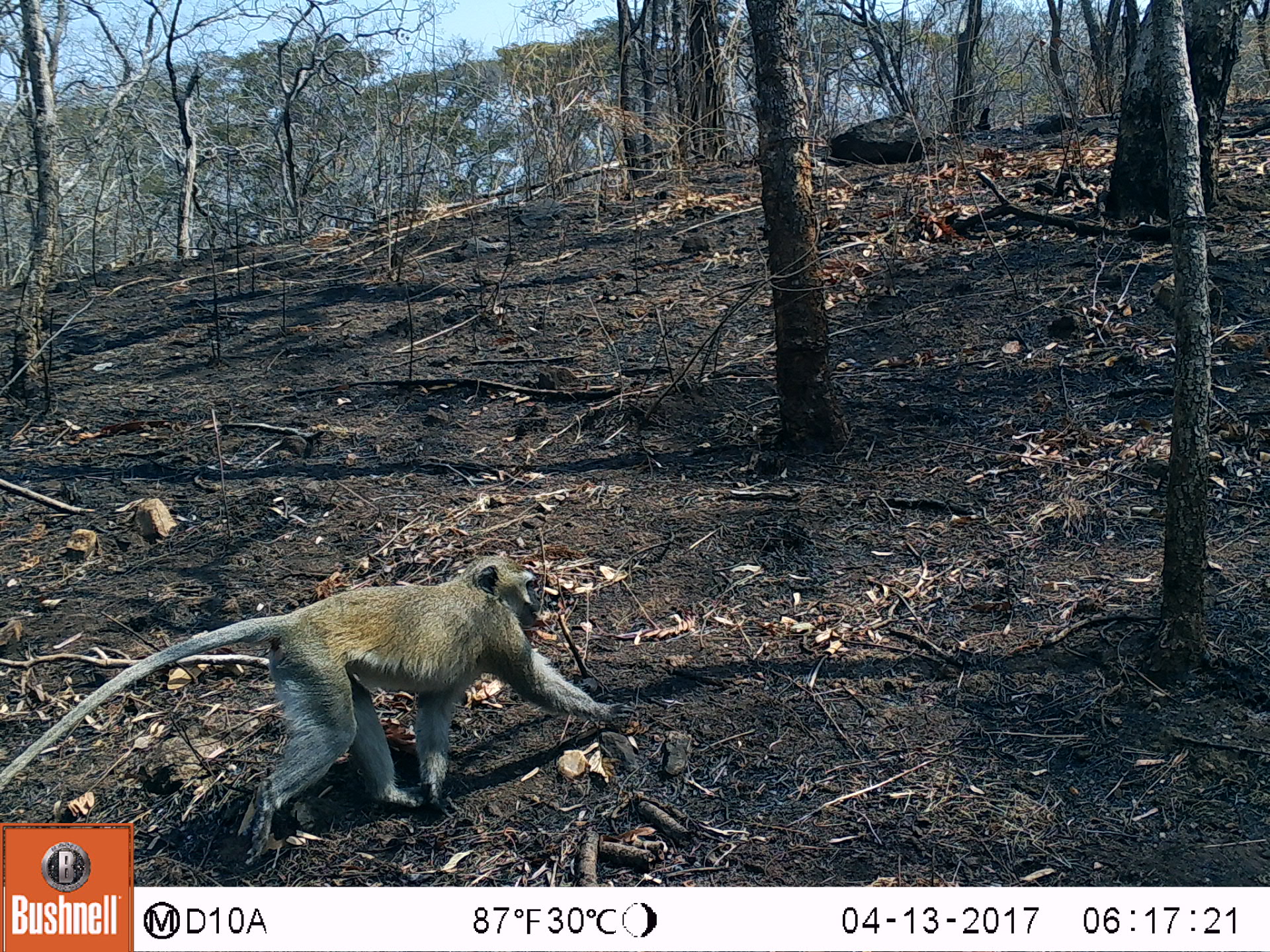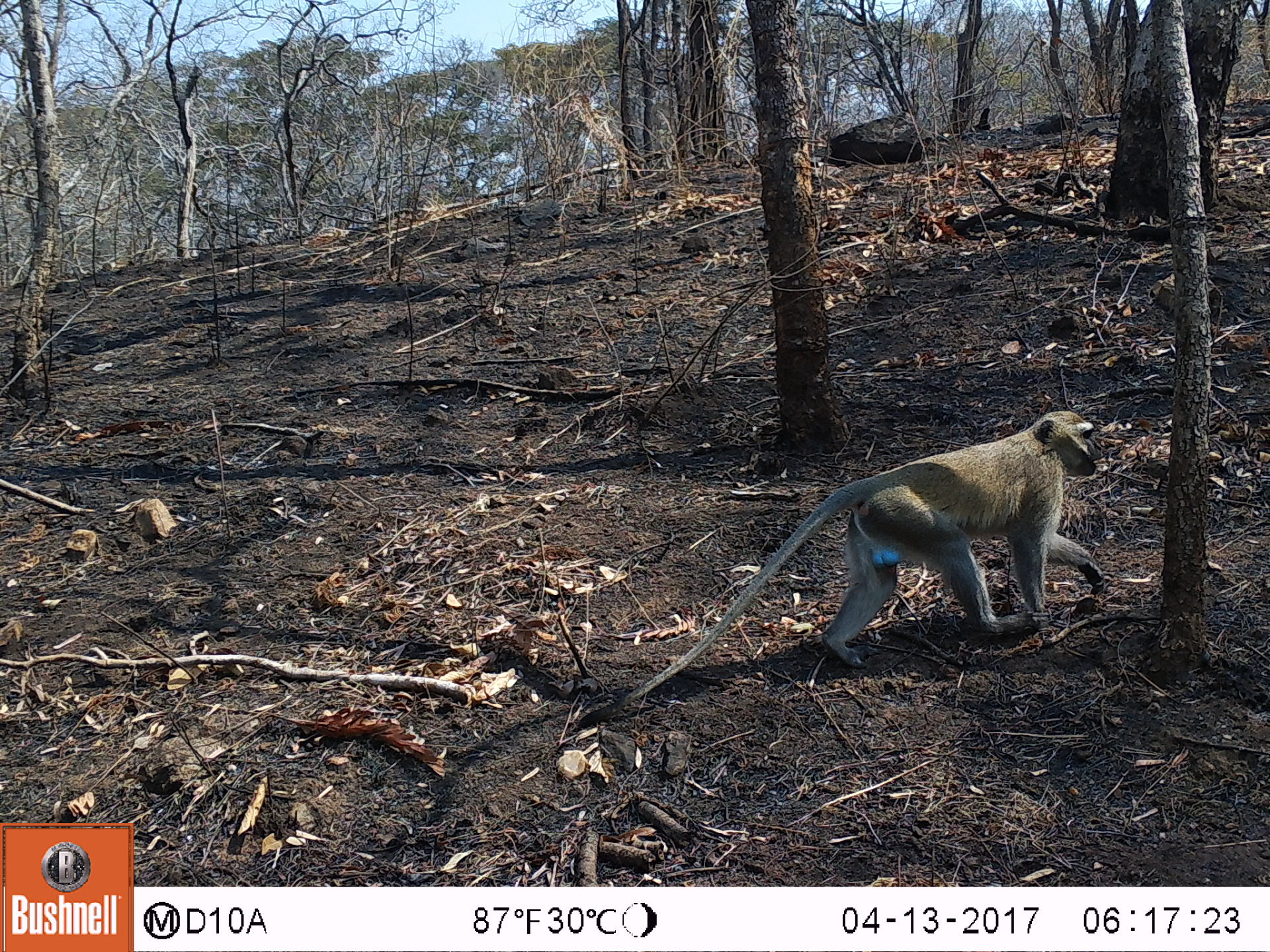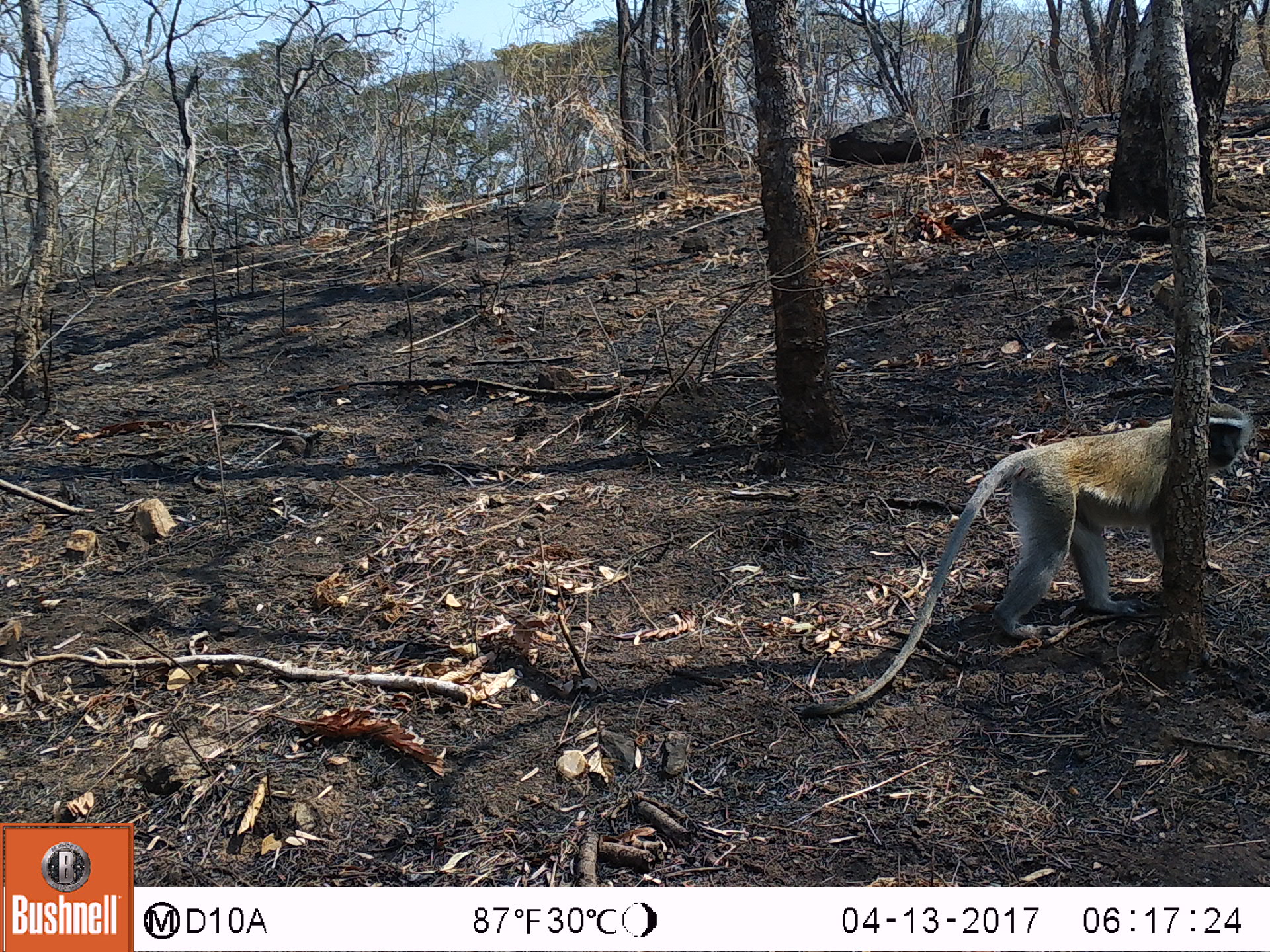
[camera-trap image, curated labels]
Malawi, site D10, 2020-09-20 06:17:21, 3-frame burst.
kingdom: Animalia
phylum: Chordata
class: Mammalia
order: Primates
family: Cercopithecidae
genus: Chlorocebus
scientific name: Chlorocebus pygerythrus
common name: vervet monkey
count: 1